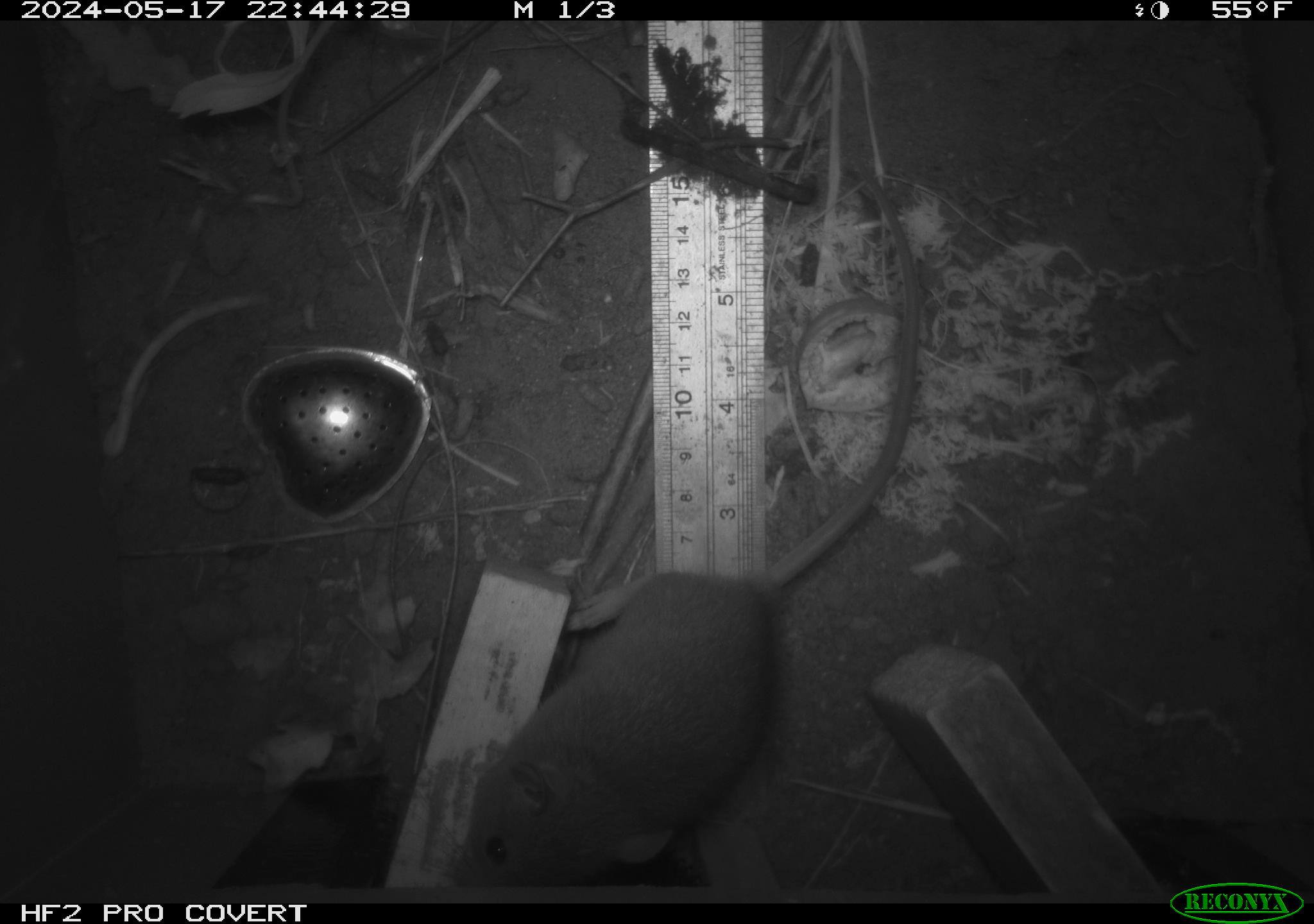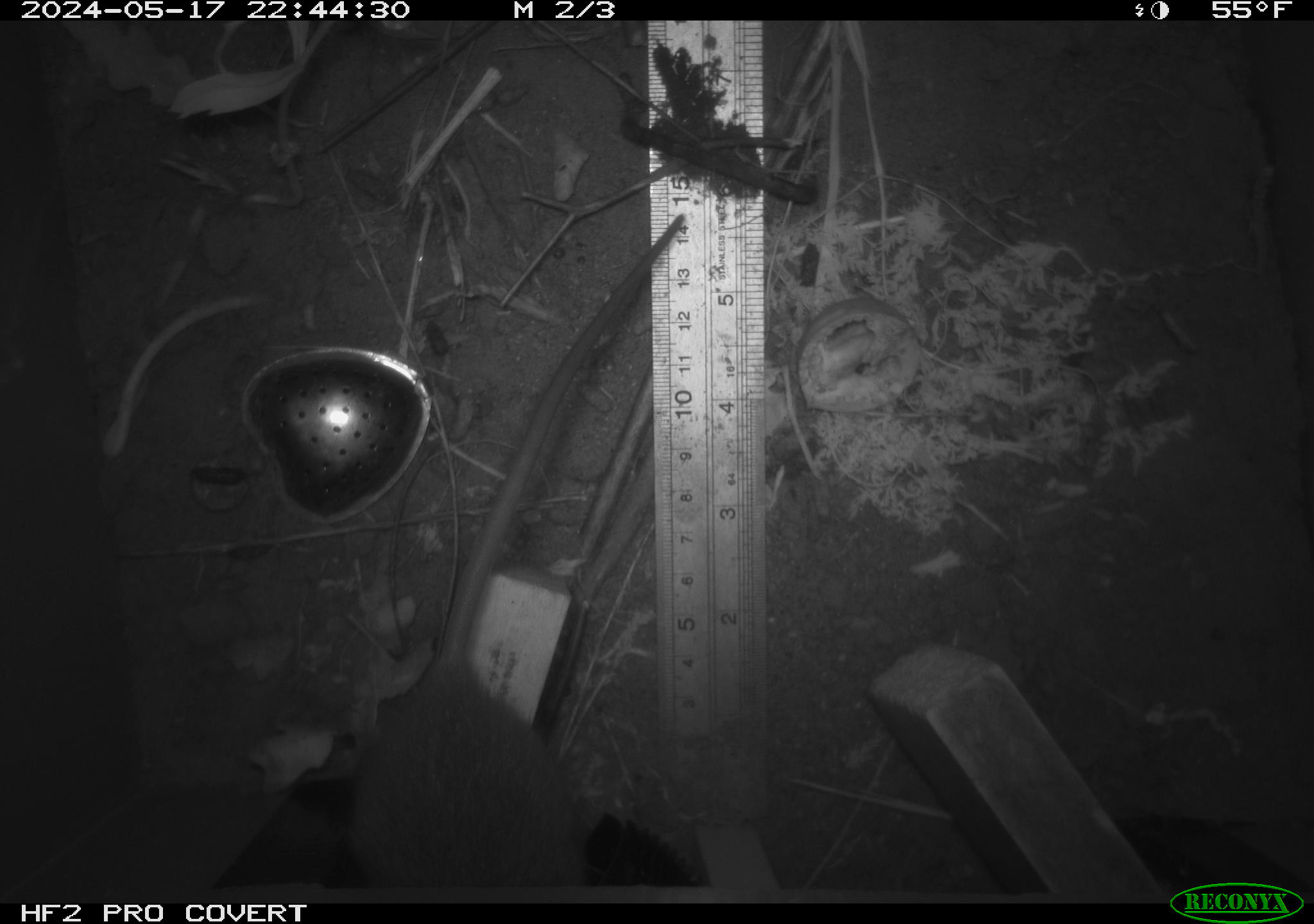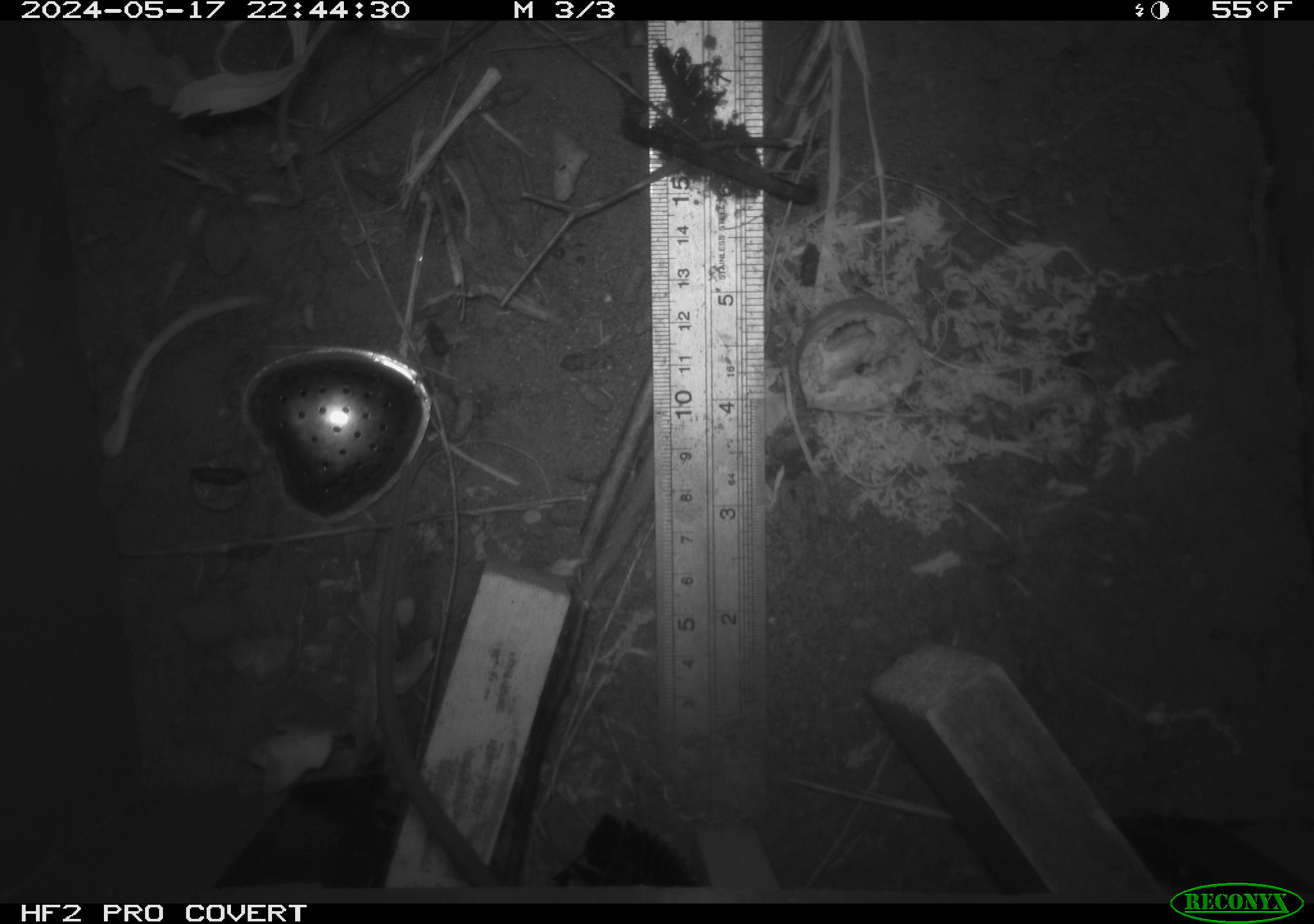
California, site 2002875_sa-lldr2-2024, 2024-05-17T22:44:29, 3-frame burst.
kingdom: Animalia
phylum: Chordata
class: Mammalia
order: Rodentia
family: Muridae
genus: Rattus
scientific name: Rattus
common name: rat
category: rattus species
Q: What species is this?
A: Rattus species (rat) (Rattus).